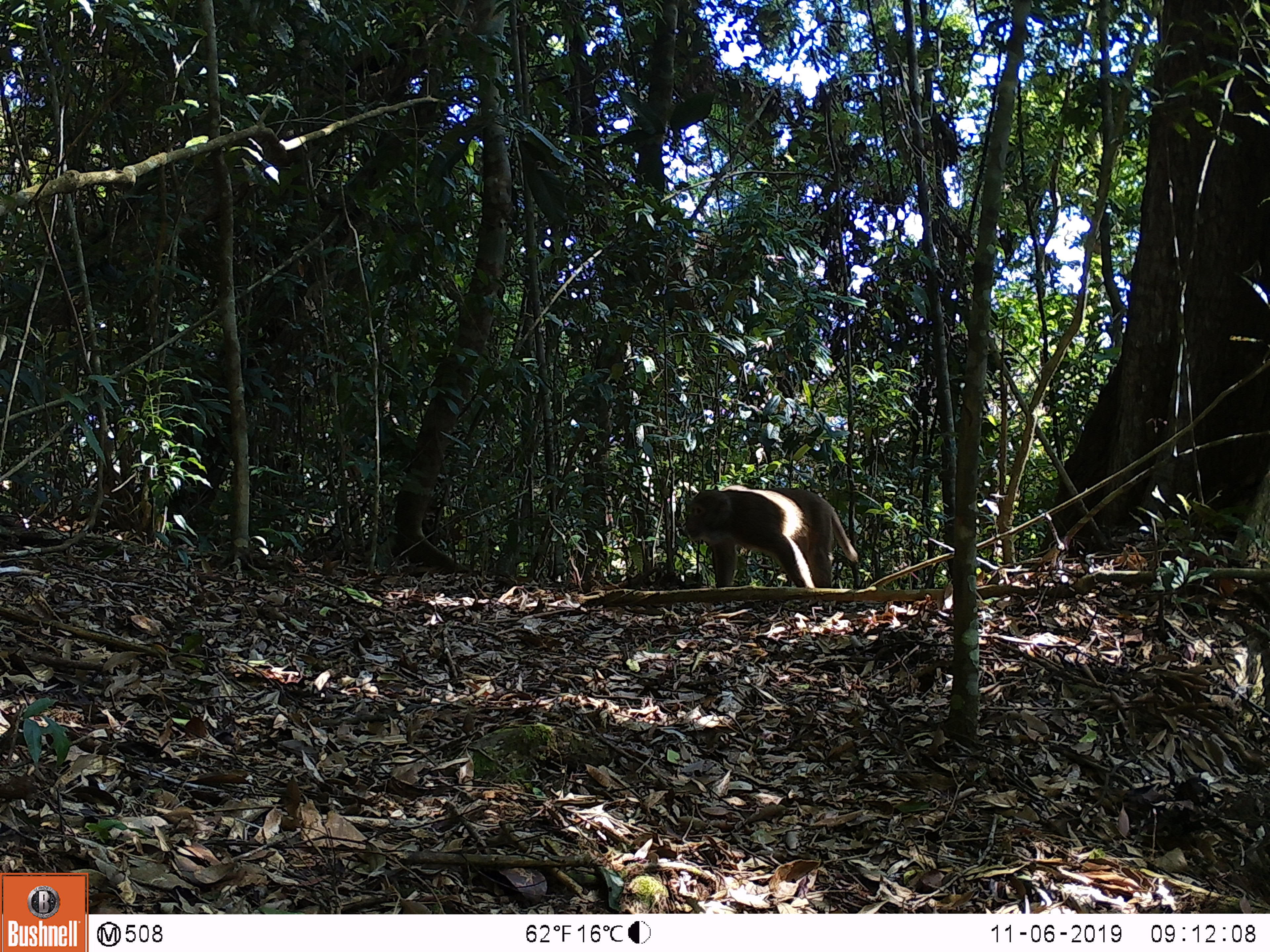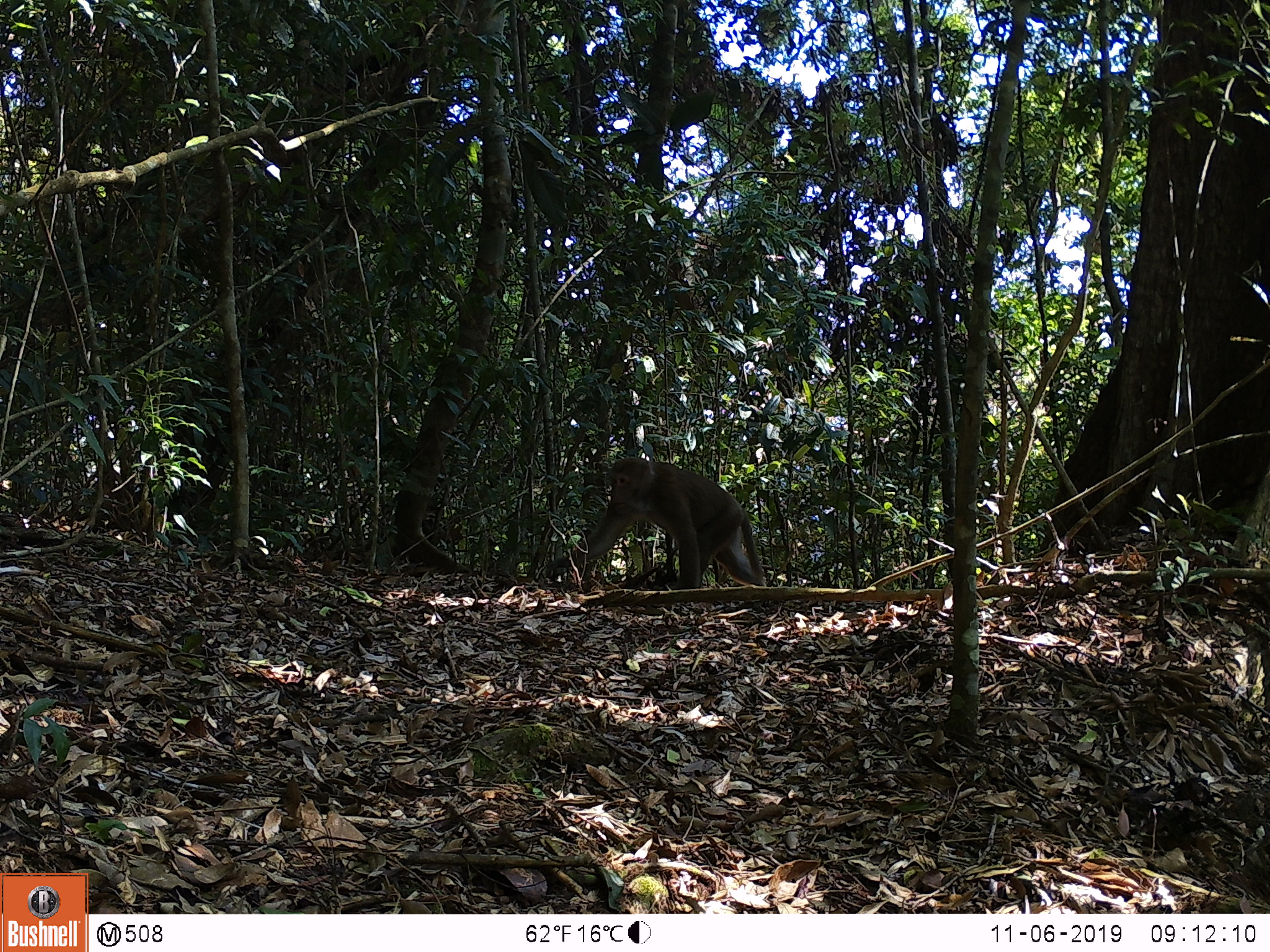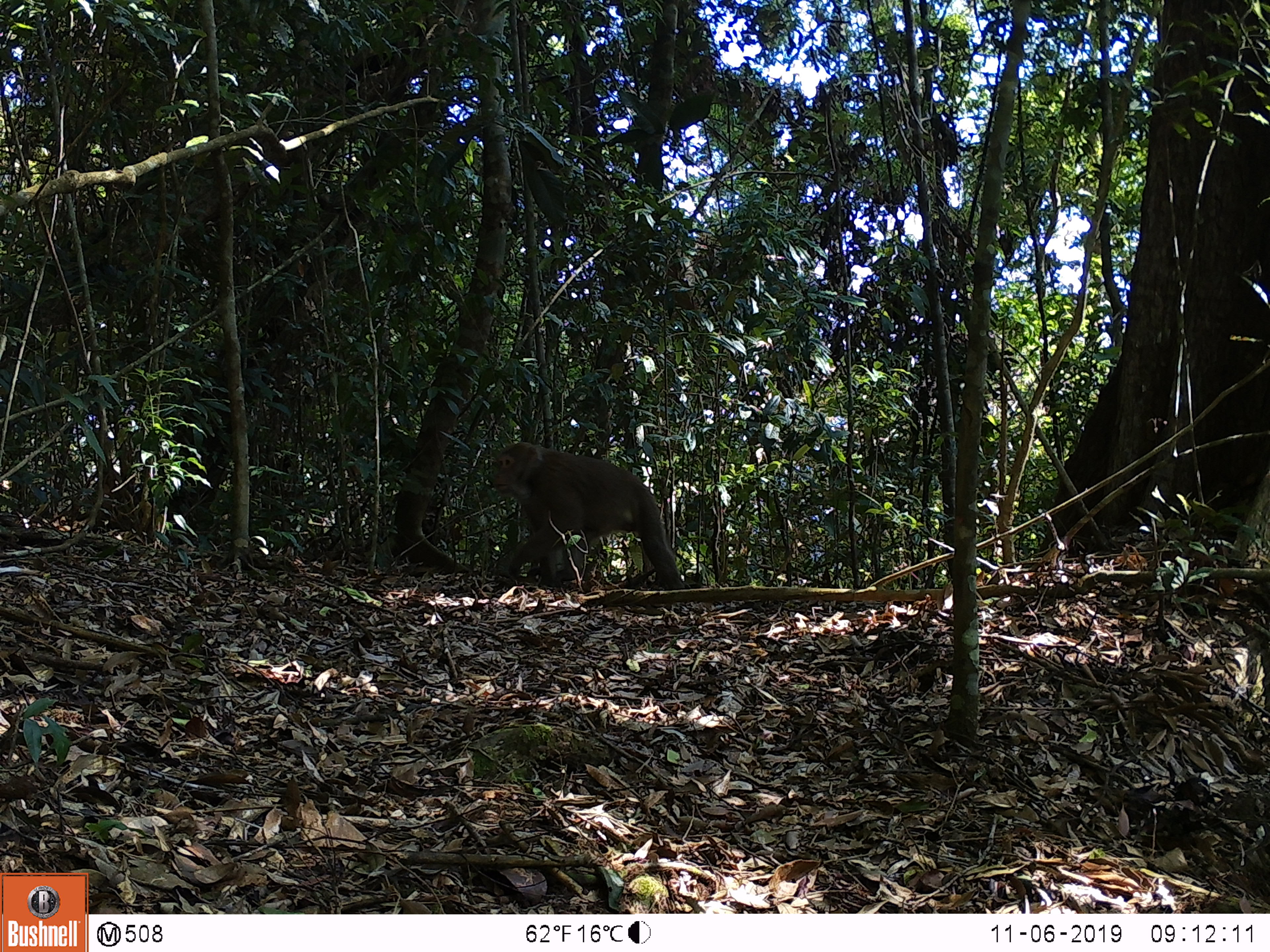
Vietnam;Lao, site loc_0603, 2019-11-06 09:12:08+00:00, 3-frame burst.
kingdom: Animalia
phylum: Chordata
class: Mammalia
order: Primates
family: Cercopithecidae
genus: Macaca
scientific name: Macaca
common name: macaques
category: assam or rhesus macaque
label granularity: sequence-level